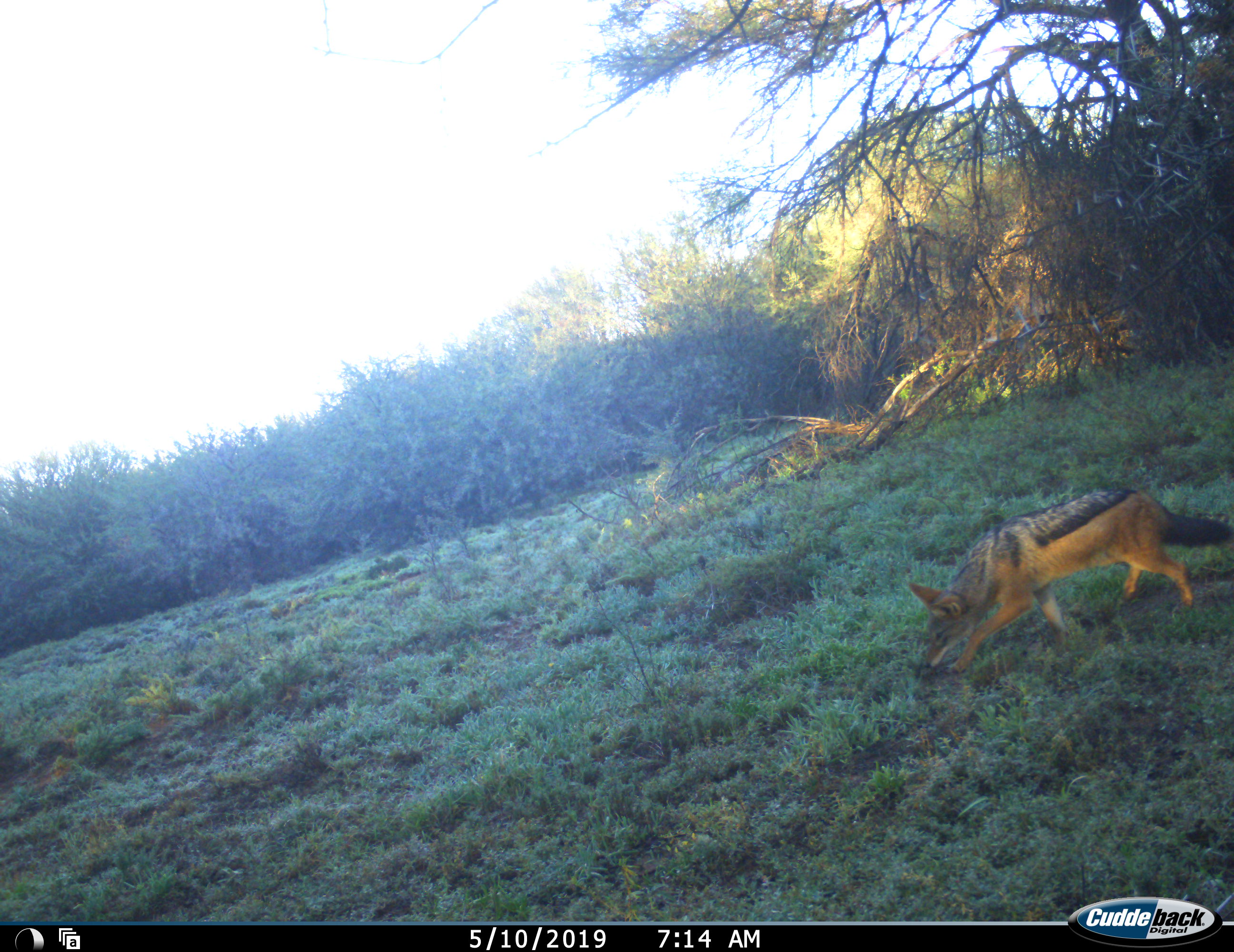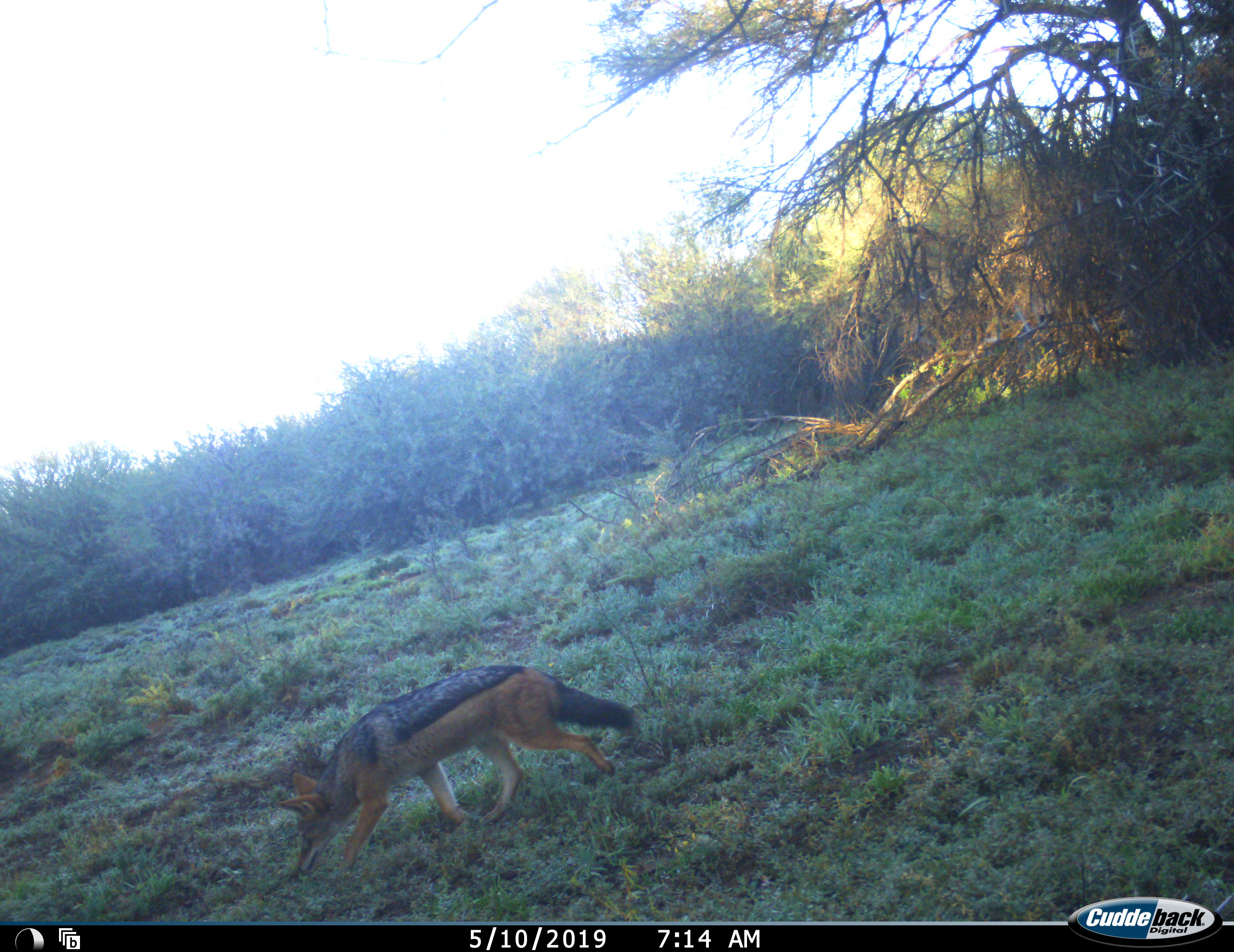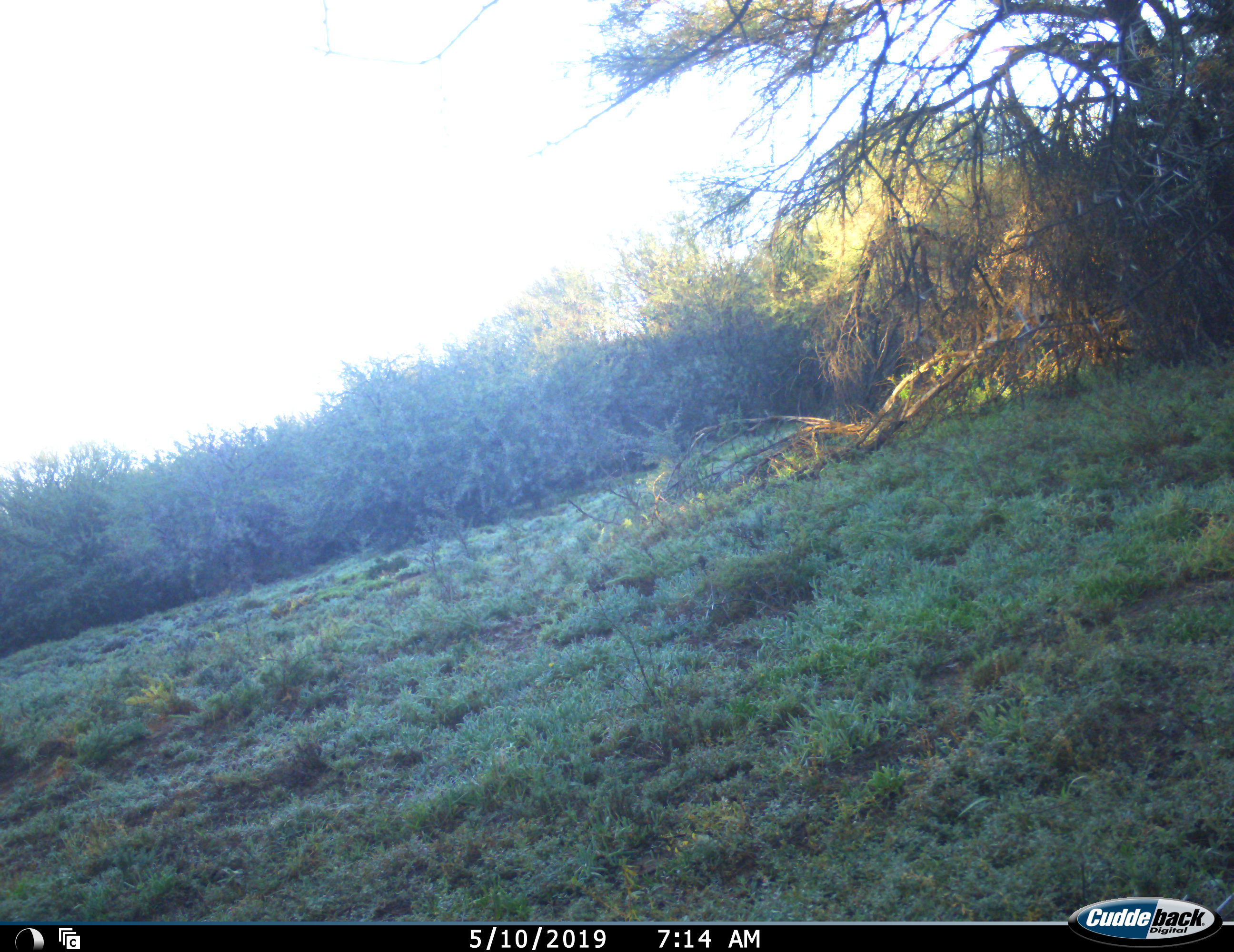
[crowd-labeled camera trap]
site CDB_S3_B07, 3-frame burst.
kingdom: Animalia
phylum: Chordata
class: Mammalia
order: Carnivora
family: Canidae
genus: Lupulella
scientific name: Lupulella mesomelas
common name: black-backed jackal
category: jackalblackbacked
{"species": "jackalblackbacked (black-backed jackal) (Lupulella mesomelas)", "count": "1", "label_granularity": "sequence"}